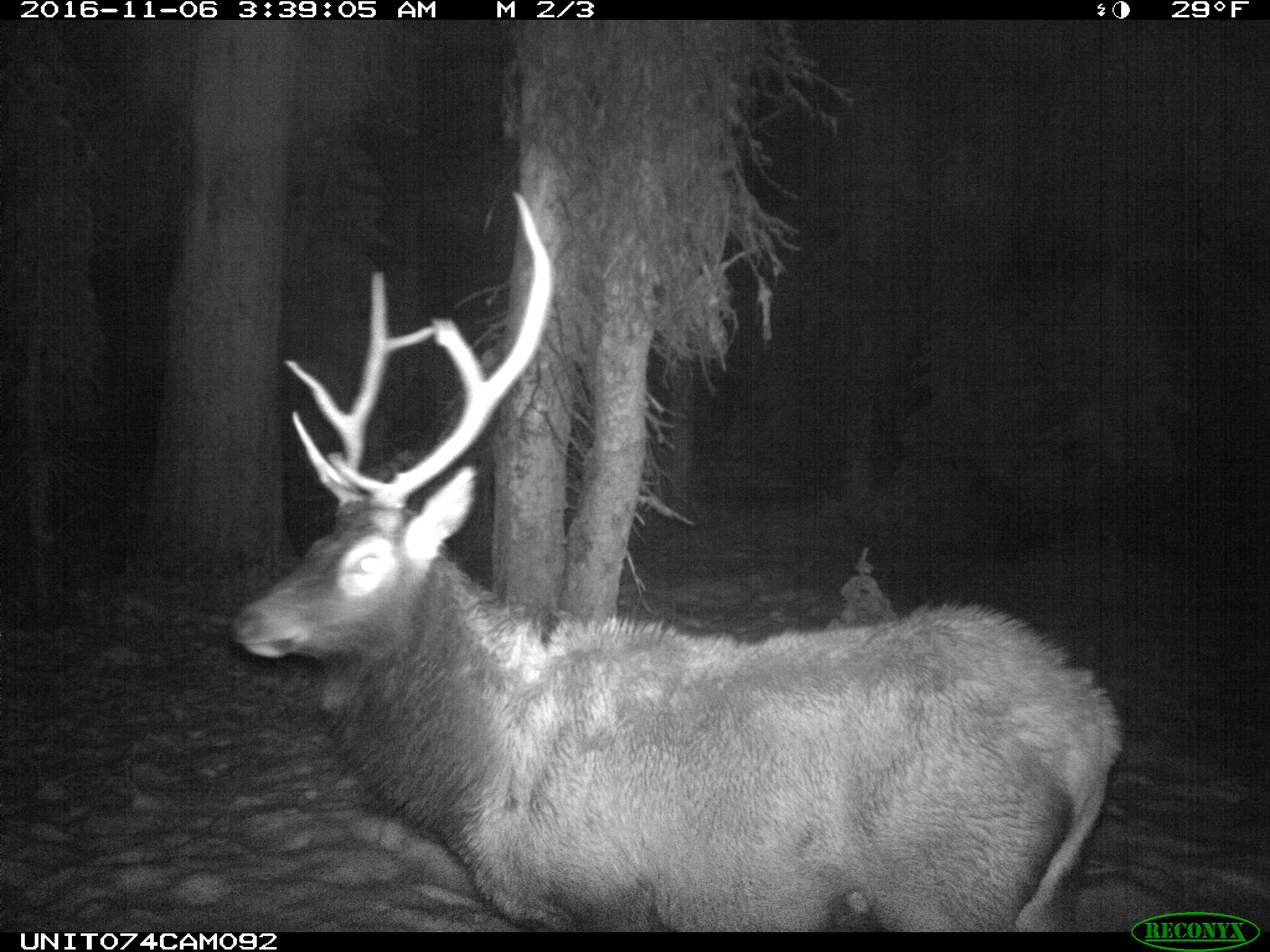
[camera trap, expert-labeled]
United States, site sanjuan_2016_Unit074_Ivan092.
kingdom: Animalia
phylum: Chordata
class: Mammalia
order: Artiodactyla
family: Cervidae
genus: Cervus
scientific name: Cervus elaphus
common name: red deer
Cervus elaphus (red deer).